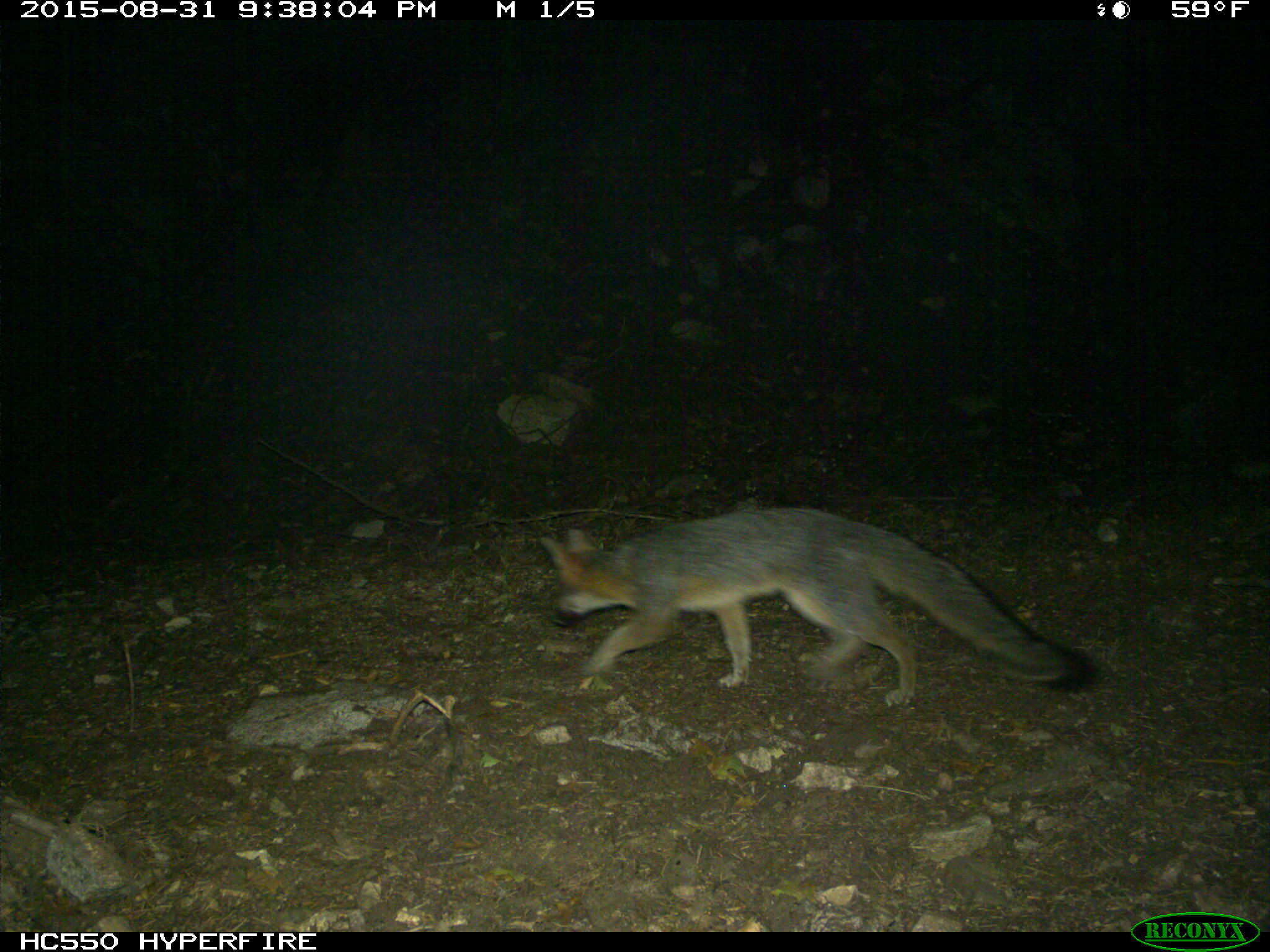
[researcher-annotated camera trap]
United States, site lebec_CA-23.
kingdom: Animalia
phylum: Chordata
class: Mammalia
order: Carnivora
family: Canidae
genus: Urocyon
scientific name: Urocyon cinereoargenteus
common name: gray fox